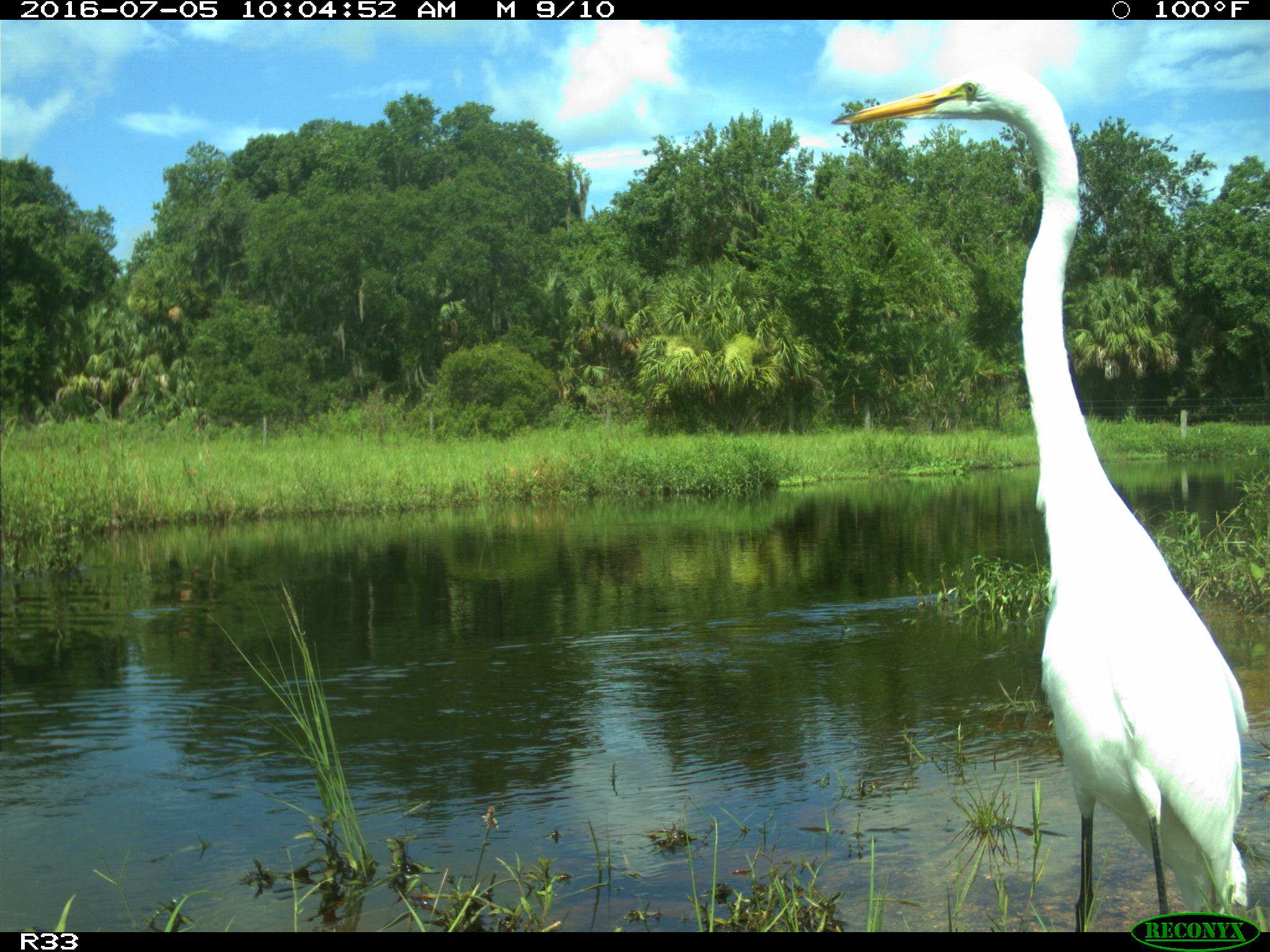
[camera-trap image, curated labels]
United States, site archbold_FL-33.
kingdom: Animalia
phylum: Chordata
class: Aves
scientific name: Aves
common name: birds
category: unidentified bird